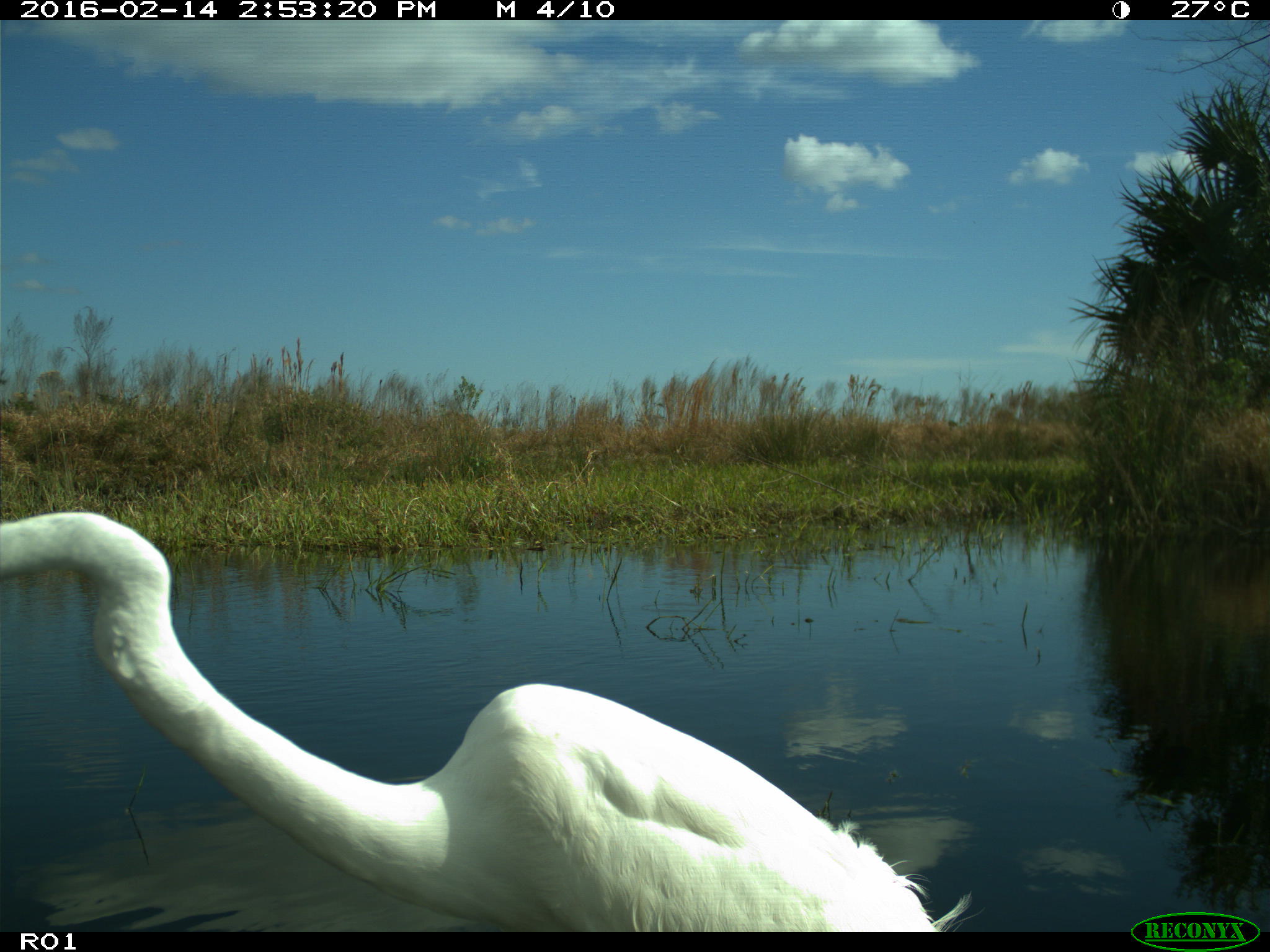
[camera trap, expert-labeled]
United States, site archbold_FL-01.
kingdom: Animalia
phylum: Chordata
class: Aves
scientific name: Aves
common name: birds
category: unidentified bird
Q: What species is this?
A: Unidentified bird (birds) (Aves).